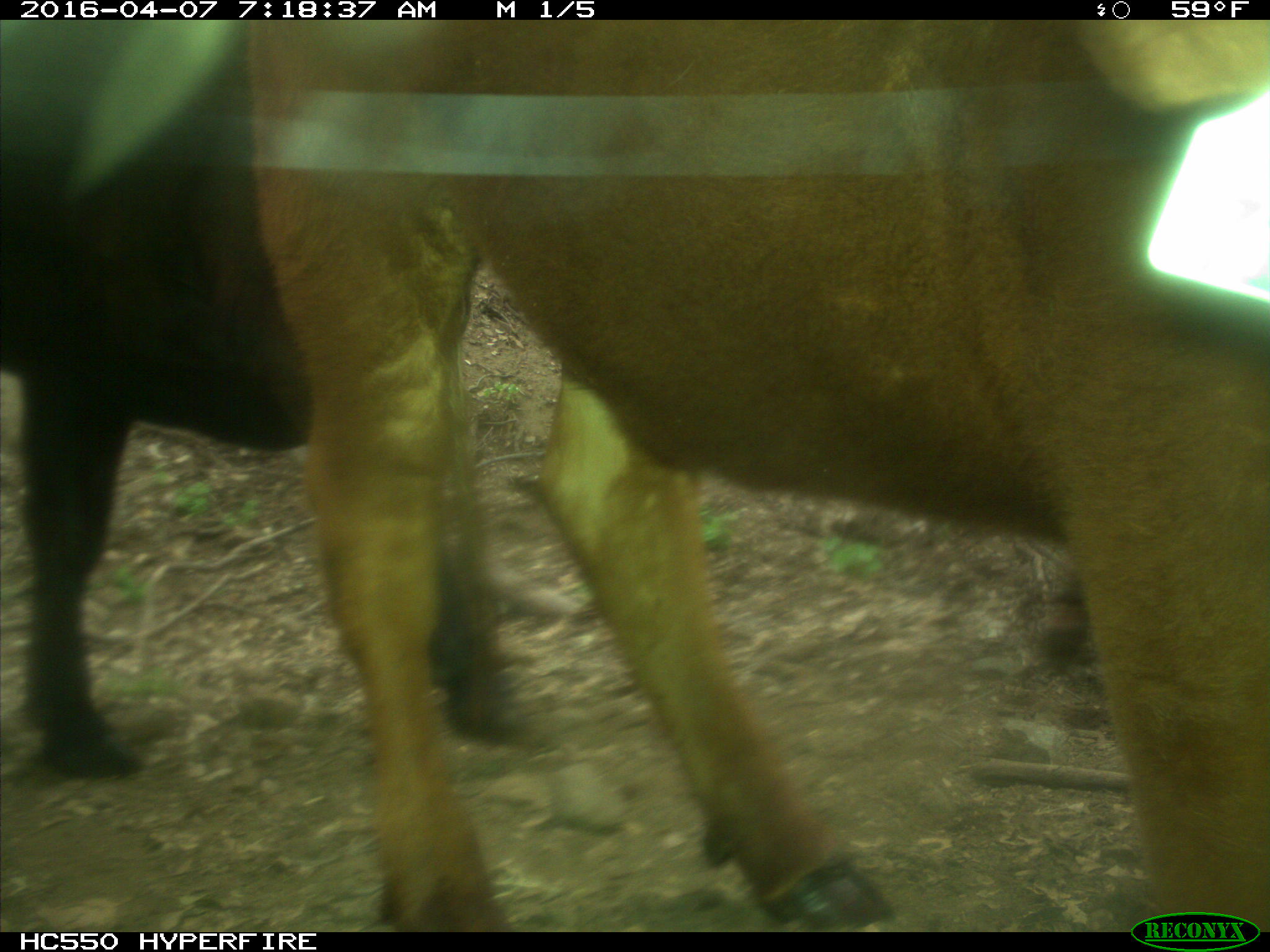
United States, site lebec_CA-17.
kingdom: Animalia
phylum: Chordata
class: Mammalia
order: Artiodactyla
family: Bovidae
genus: Bos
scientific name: Bos taurus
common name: domestic cow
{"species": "Bos taurus (domestic cow)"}